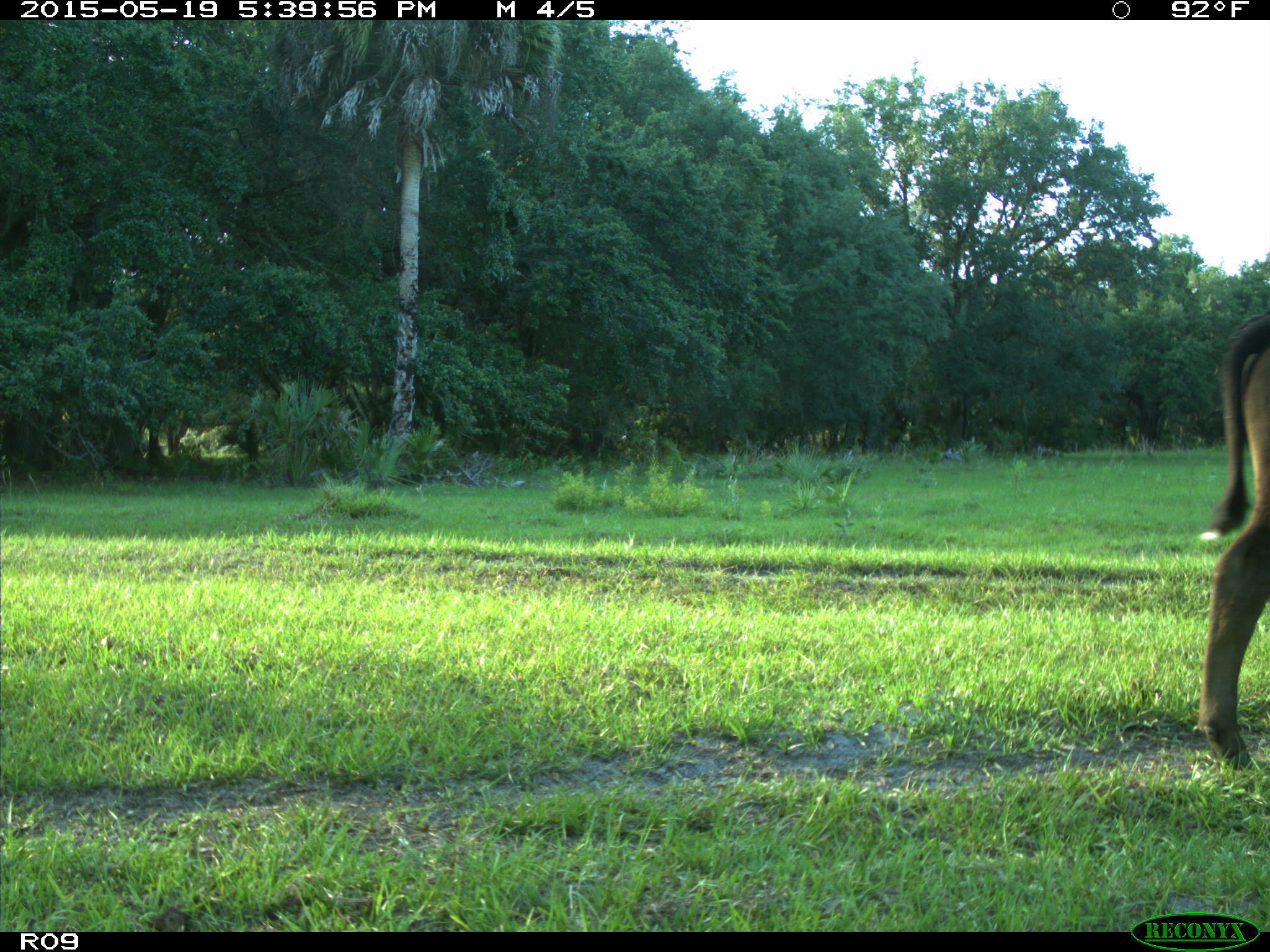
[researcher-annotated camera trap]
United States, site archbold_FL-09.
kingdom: Animalia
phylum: Chordata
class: Mammalia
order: Artiodactyla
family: Bovidae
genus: Bos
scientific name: Bos taurus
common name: domestic cow